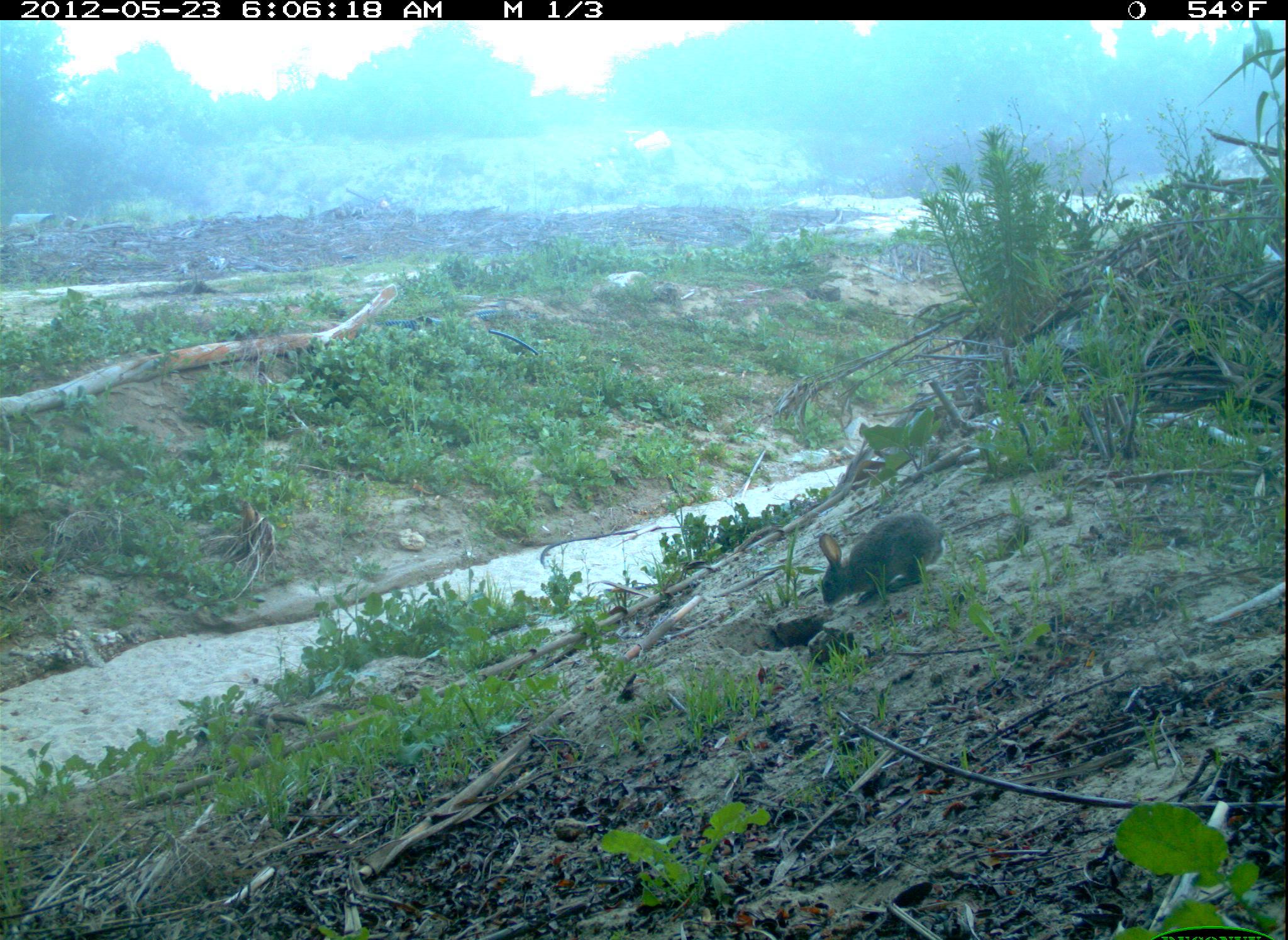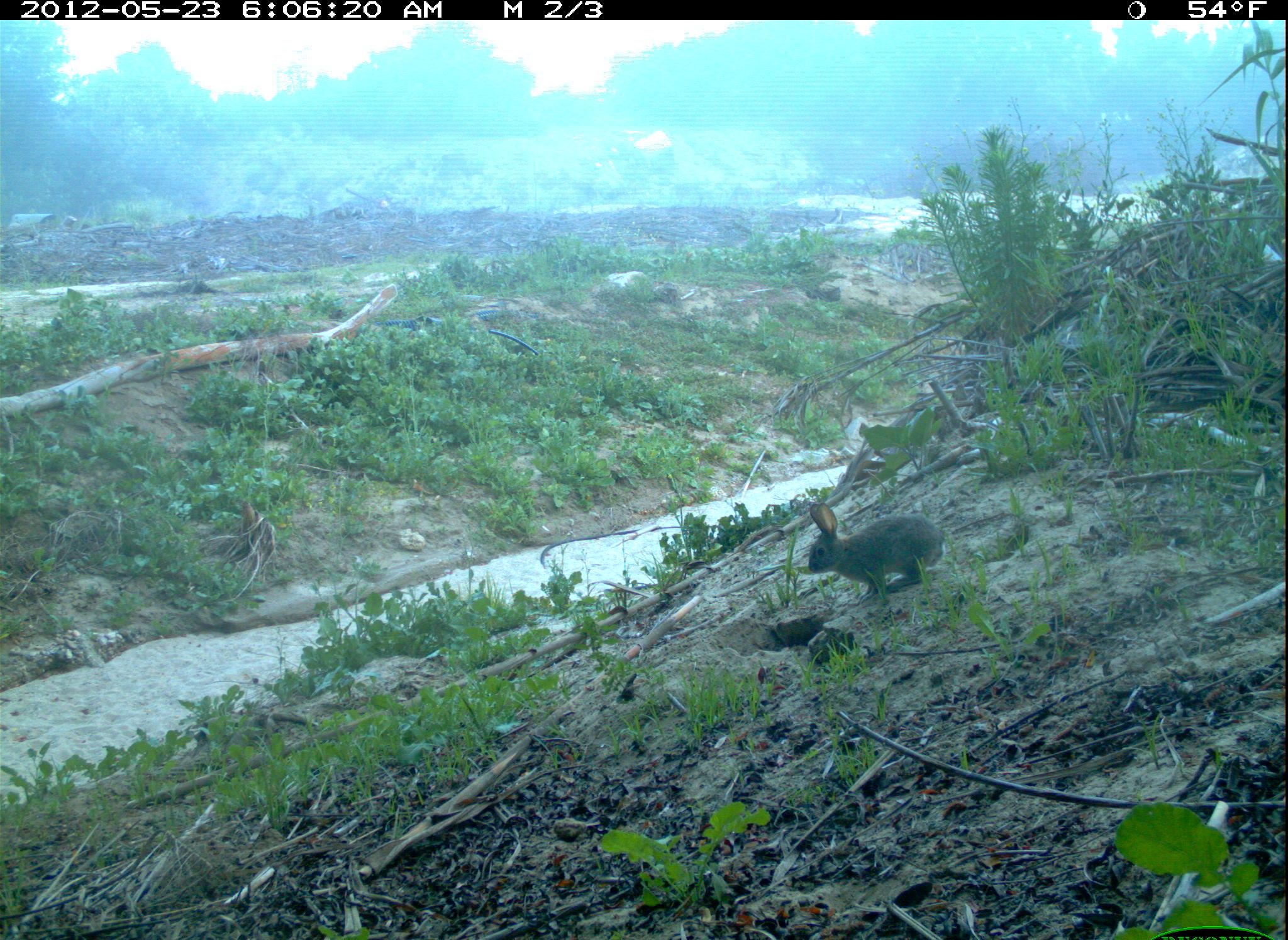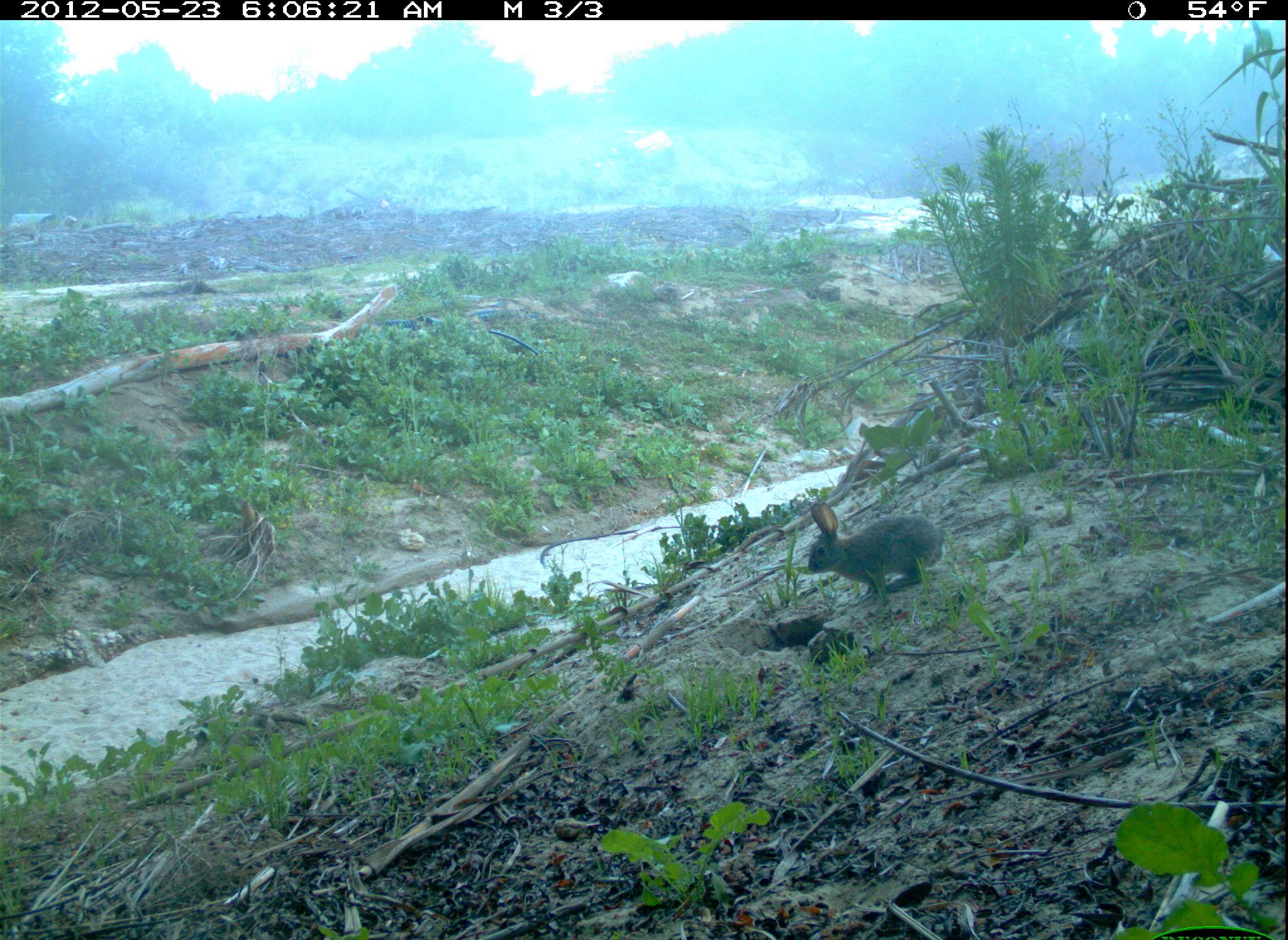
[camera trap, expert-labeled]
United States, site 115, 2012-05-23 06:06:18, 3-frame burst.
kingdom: Animalia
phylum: Chordata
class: Mammalia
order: Lagomorpha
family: Leporidae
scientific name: Leporidae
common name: rabbits and hares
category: rabbit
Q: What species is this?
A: Rabbit (rabbits and hares) (Leporidae).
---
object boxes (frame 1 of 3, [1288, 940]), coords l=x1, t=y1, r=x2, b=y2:
rabbit: l=807, t=509, r=952, b=614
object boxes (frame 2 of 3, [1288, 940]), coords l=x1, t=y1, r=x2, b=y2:
rabbit: l=795, t=494, r=953, b=607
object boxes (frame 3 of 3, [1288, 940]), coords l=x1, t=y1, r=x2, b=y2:
rabbit: l=800, t=491, r=952, b=609